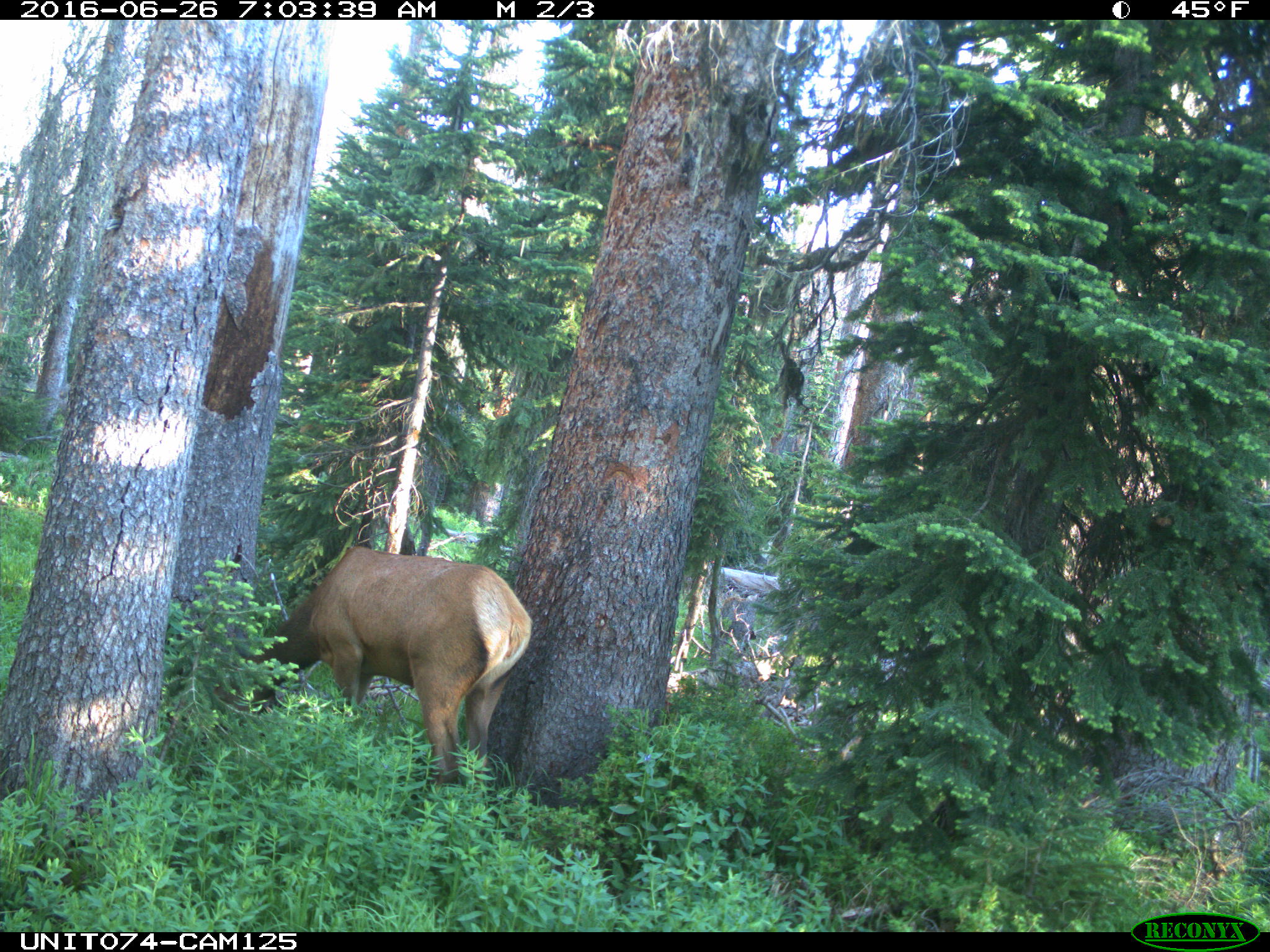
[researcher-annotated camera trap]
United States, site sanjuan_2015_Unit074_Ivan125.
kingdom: Animalia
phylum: Chordata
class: Mammalia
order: Artiodactyla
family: Cervidae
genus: Cervus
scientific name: Cervus elaphus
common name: red deer